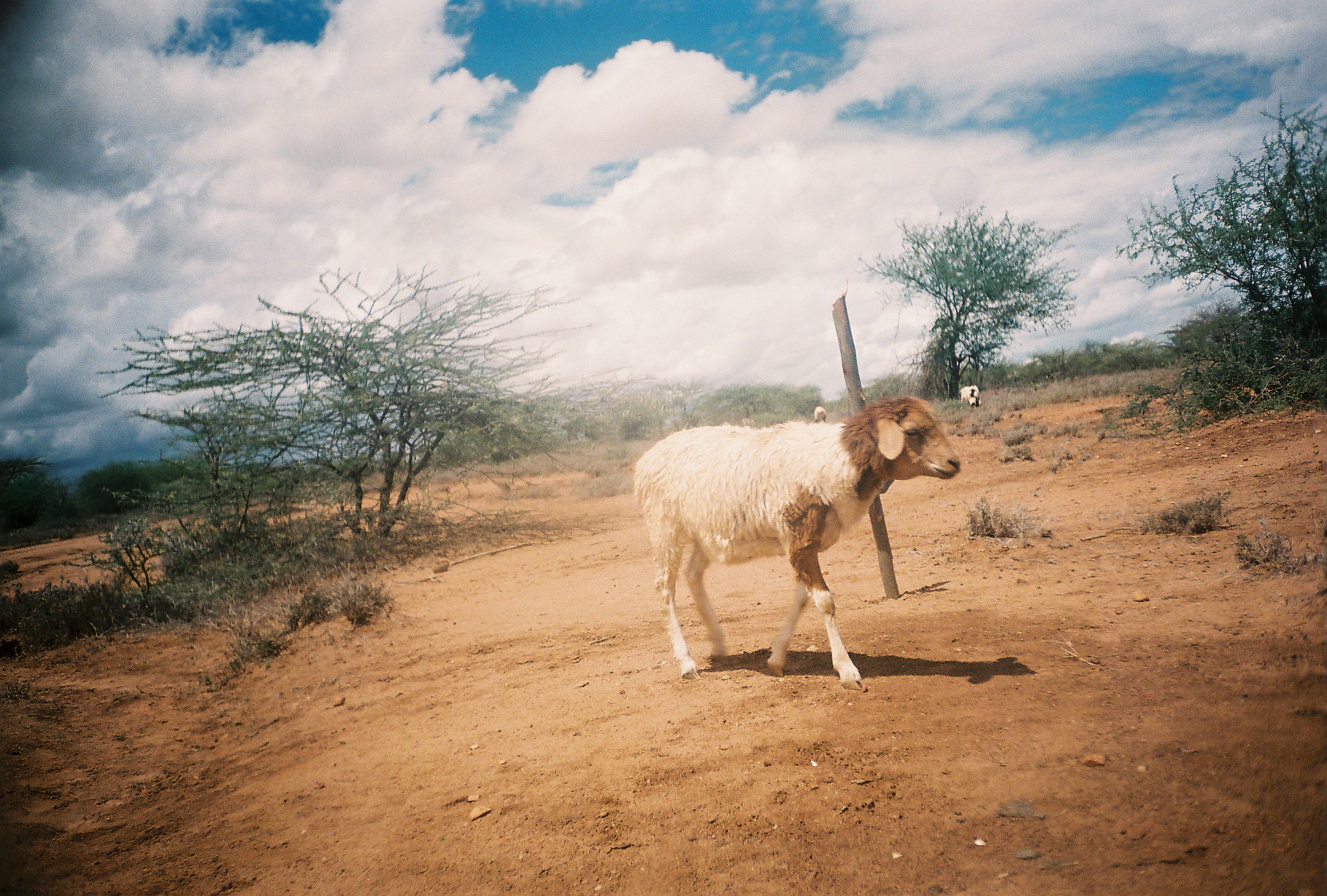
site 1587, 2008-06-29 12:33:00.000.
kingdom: Animalia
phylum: Chordata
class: Mammalia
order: Artiodactyla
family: Bovidae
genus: Ovis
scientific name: Ovis aries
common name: domestic sheep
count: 3